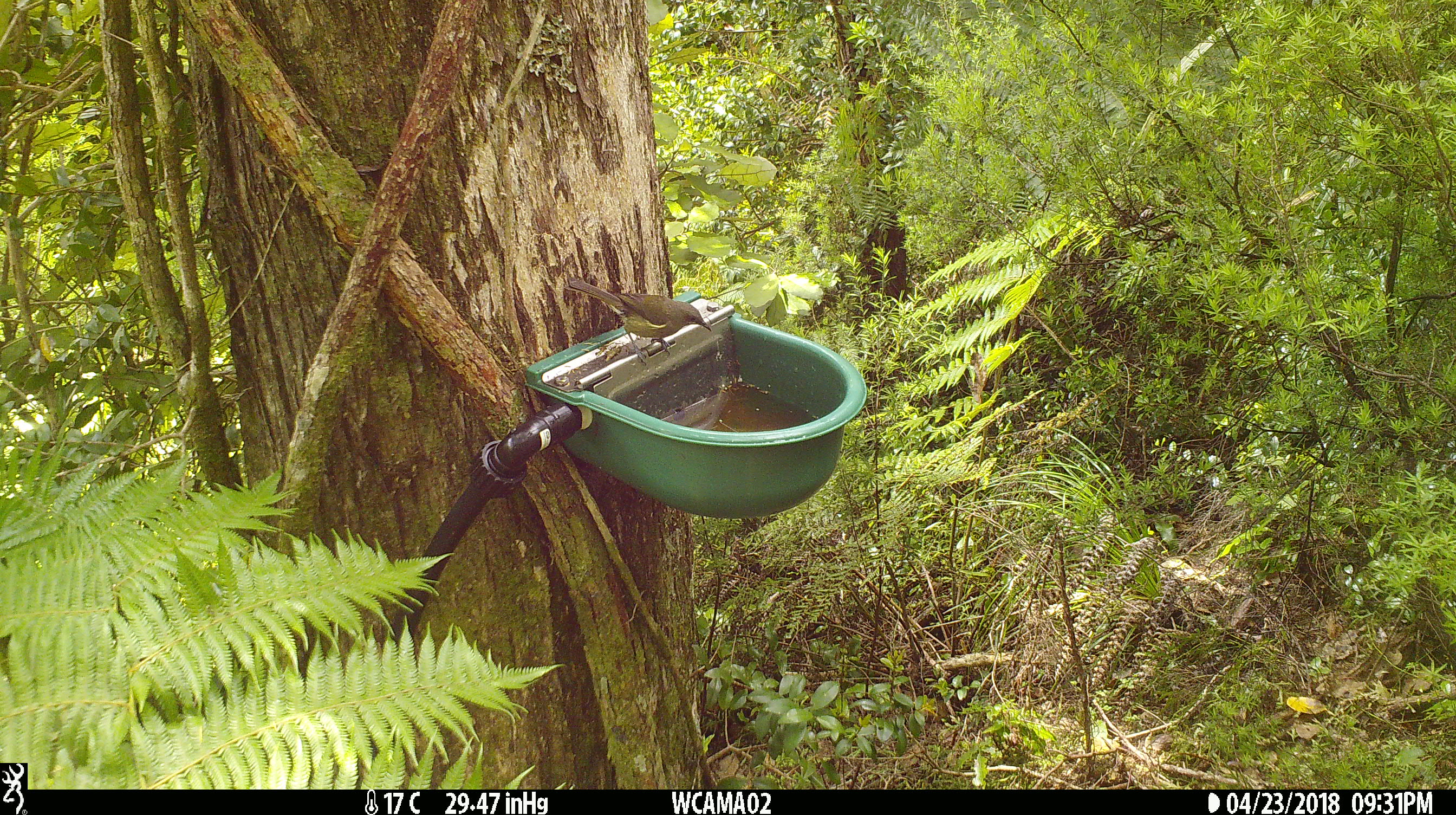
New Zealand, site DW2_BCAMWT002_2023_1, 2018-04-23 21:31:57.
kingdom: Animalia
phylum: Chordata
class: Aves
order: Passeriformes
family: Meliphagidae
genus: Anthornis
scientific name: Anthornis melanura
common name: new zealand bellbird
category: bellbird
Bellbird (new zealand bellbird) (Anthornis melanura).